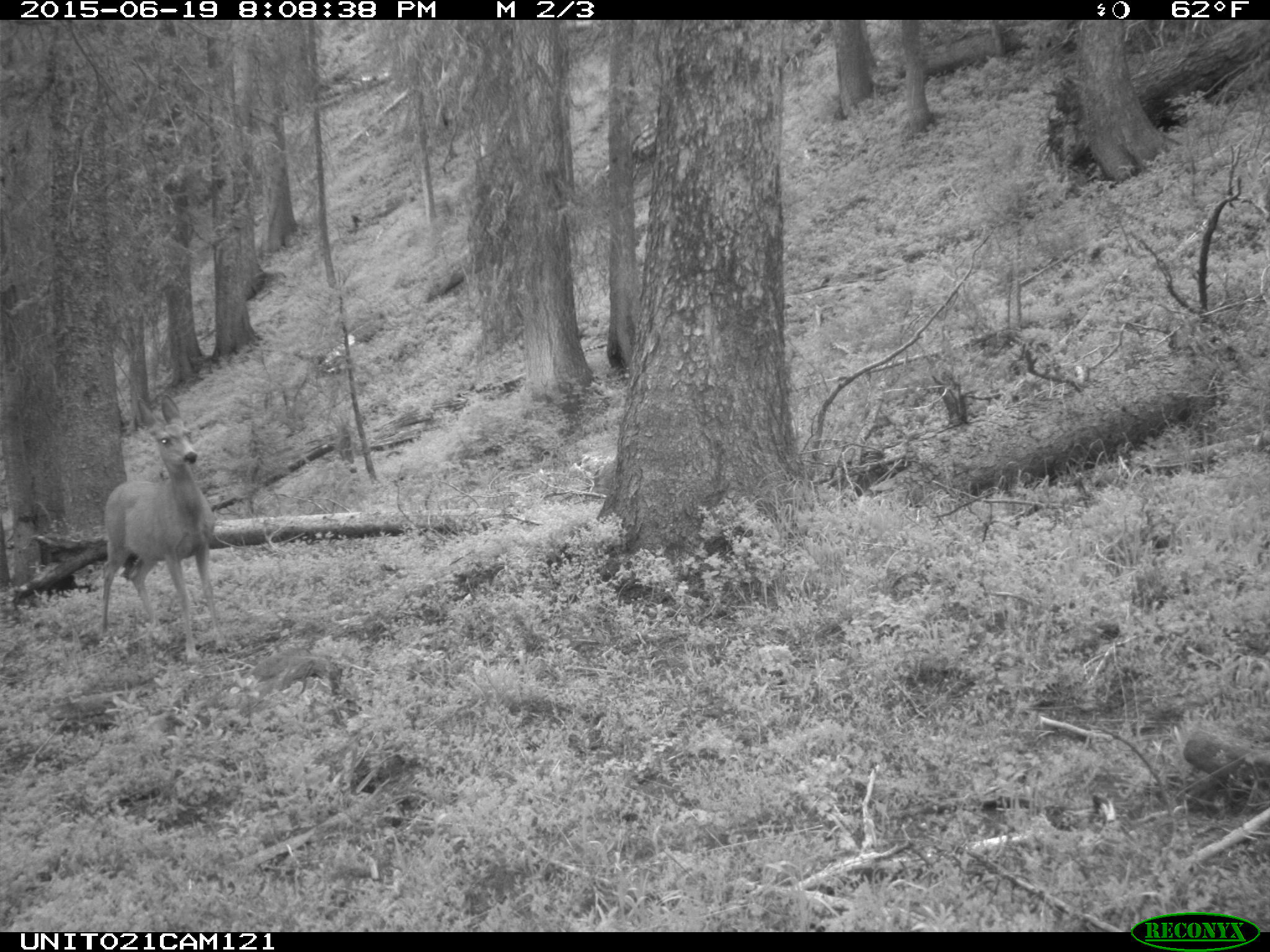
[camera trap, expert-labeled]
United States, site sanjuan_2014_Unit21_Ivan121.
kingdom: Animalia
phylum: Chordata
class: Mammalia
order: Artiodactyla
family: Cervidae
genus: Odocoileus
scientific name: Odocoileus hemionus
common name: mule deer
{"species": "Odocoileus hemionus (mule deer)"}